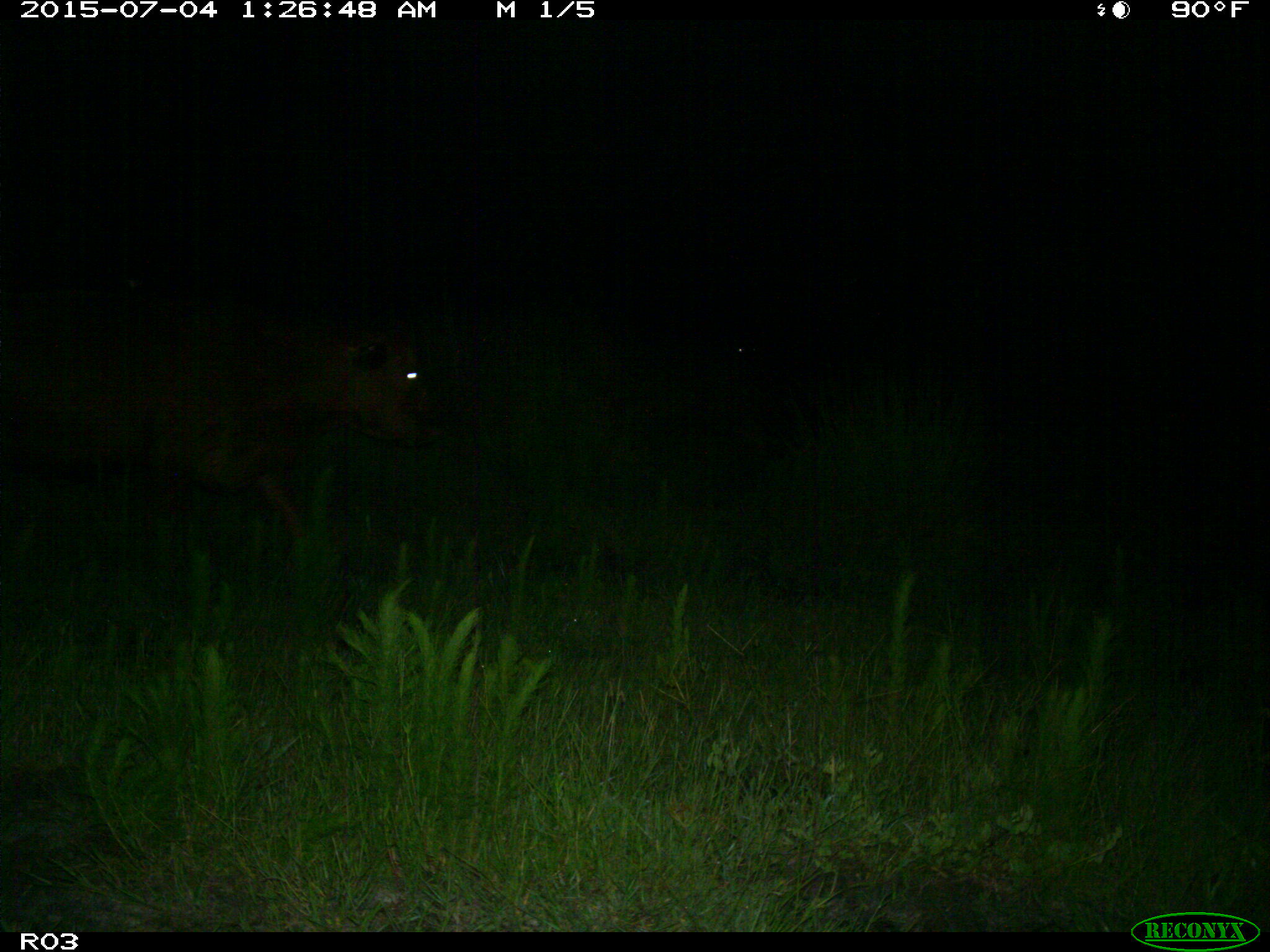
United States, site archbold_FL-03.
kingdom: Animalia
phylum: Chordata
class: Mammalia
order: Artiodactyla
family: Bovidae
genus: Bos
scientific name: Bos taurus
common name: domestic cow